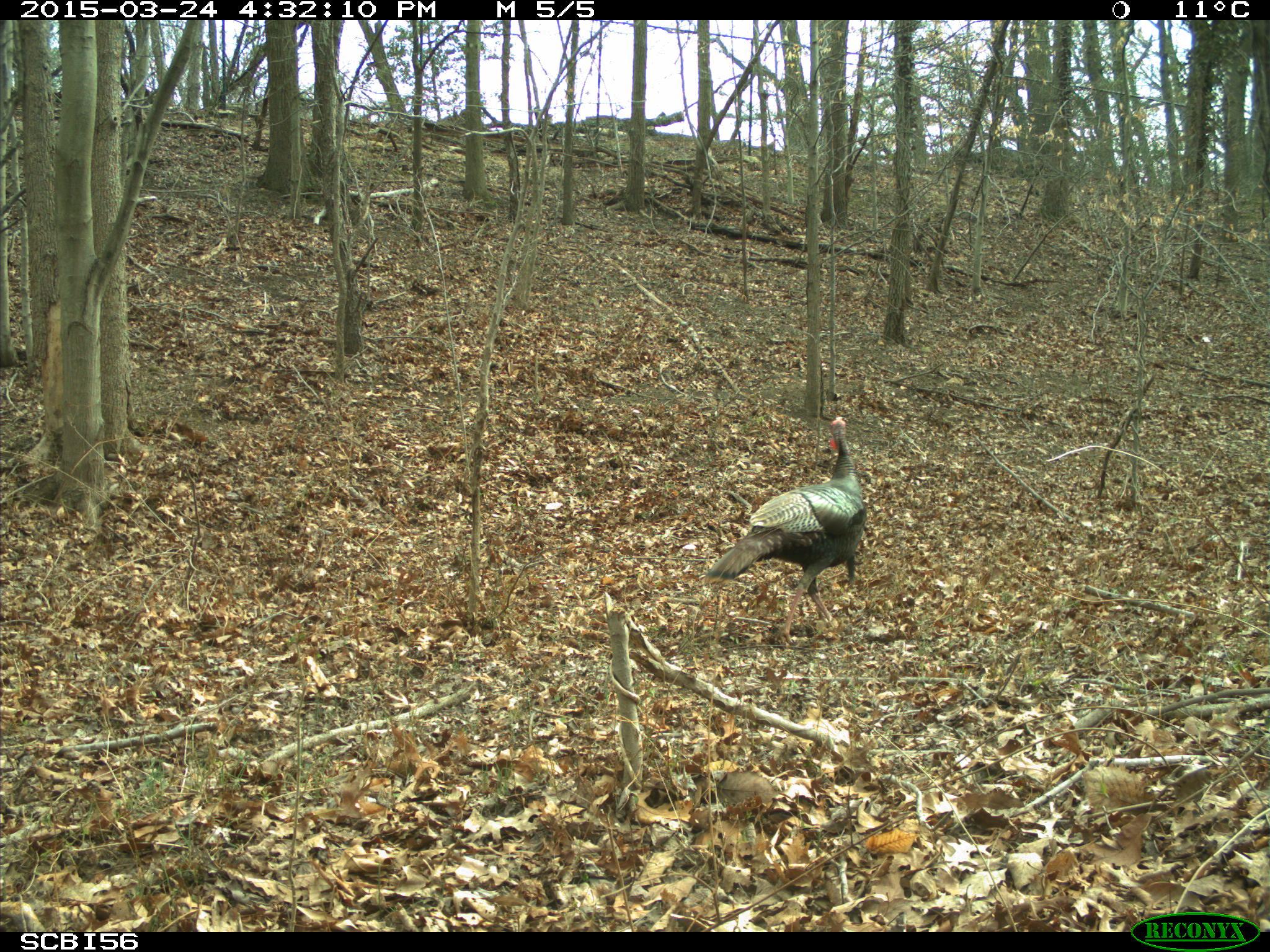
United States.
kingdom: Animalia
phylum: Chordata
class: Aves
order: Galliformes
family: Phasianidae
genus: Meleagris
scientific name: Meleagris gallopavo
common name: wild turkey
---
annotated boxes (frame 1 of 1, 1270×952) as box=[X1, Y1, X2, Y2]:
Wild Turkey: box=[709, 410, 877, 608]